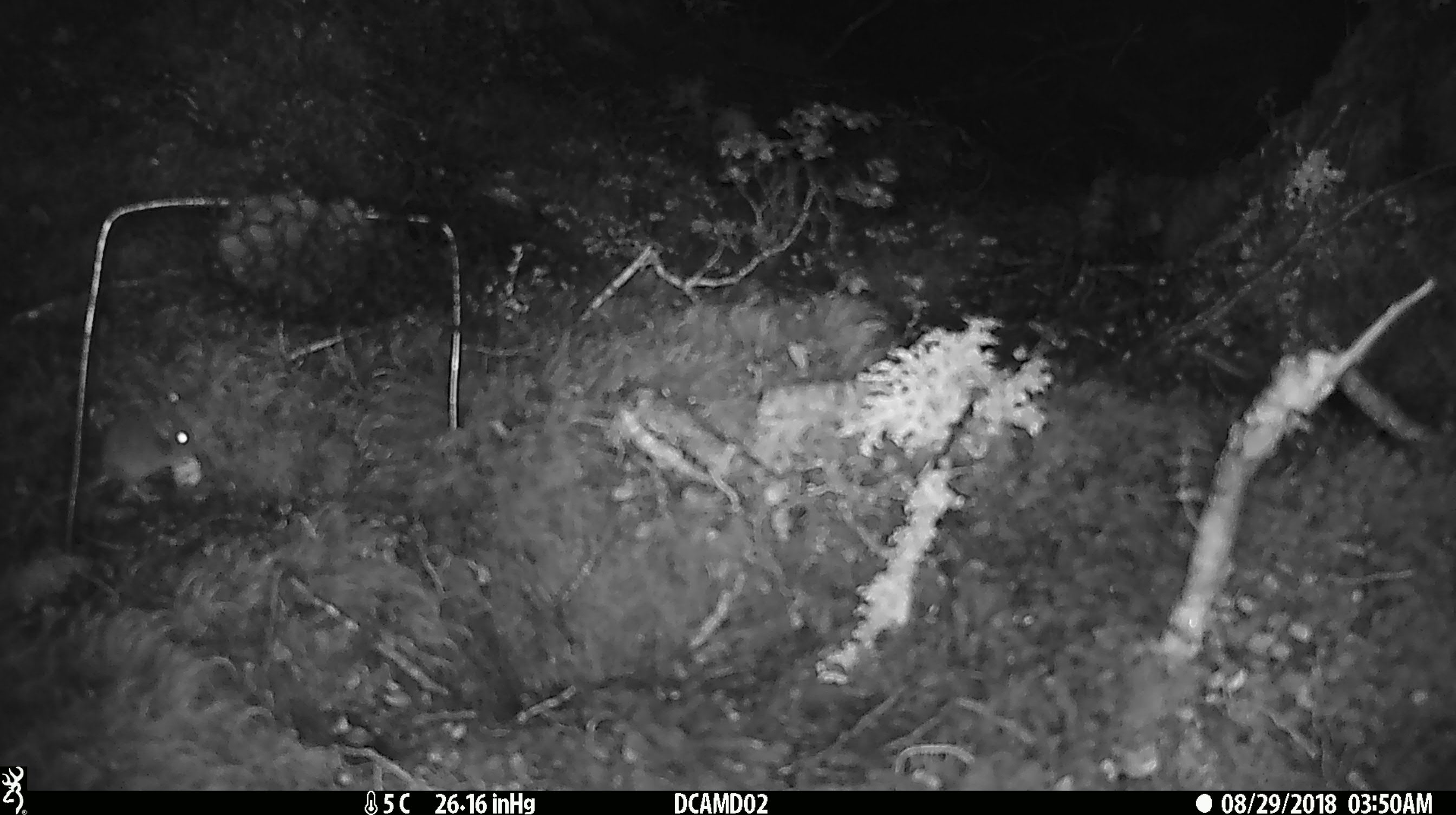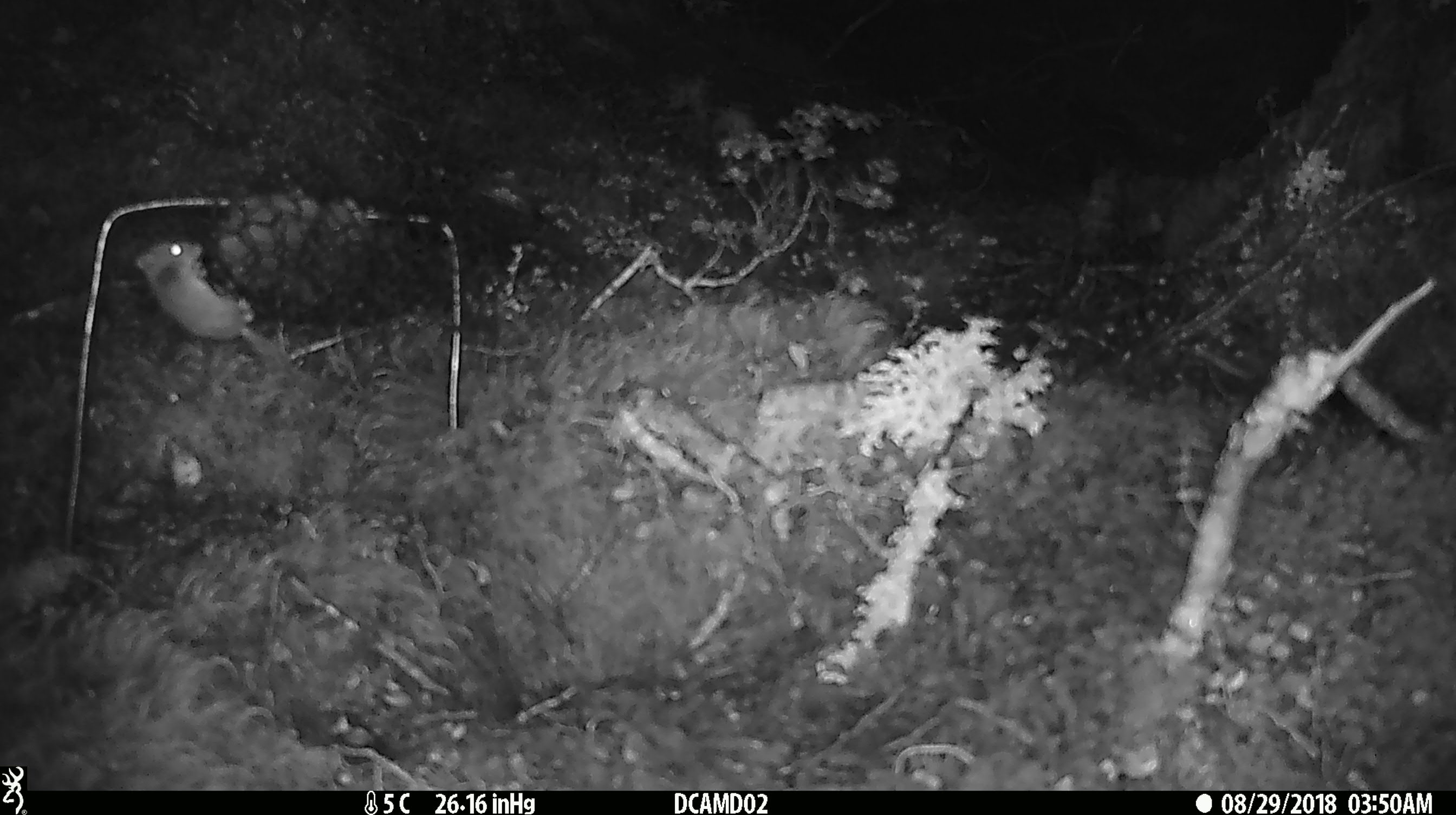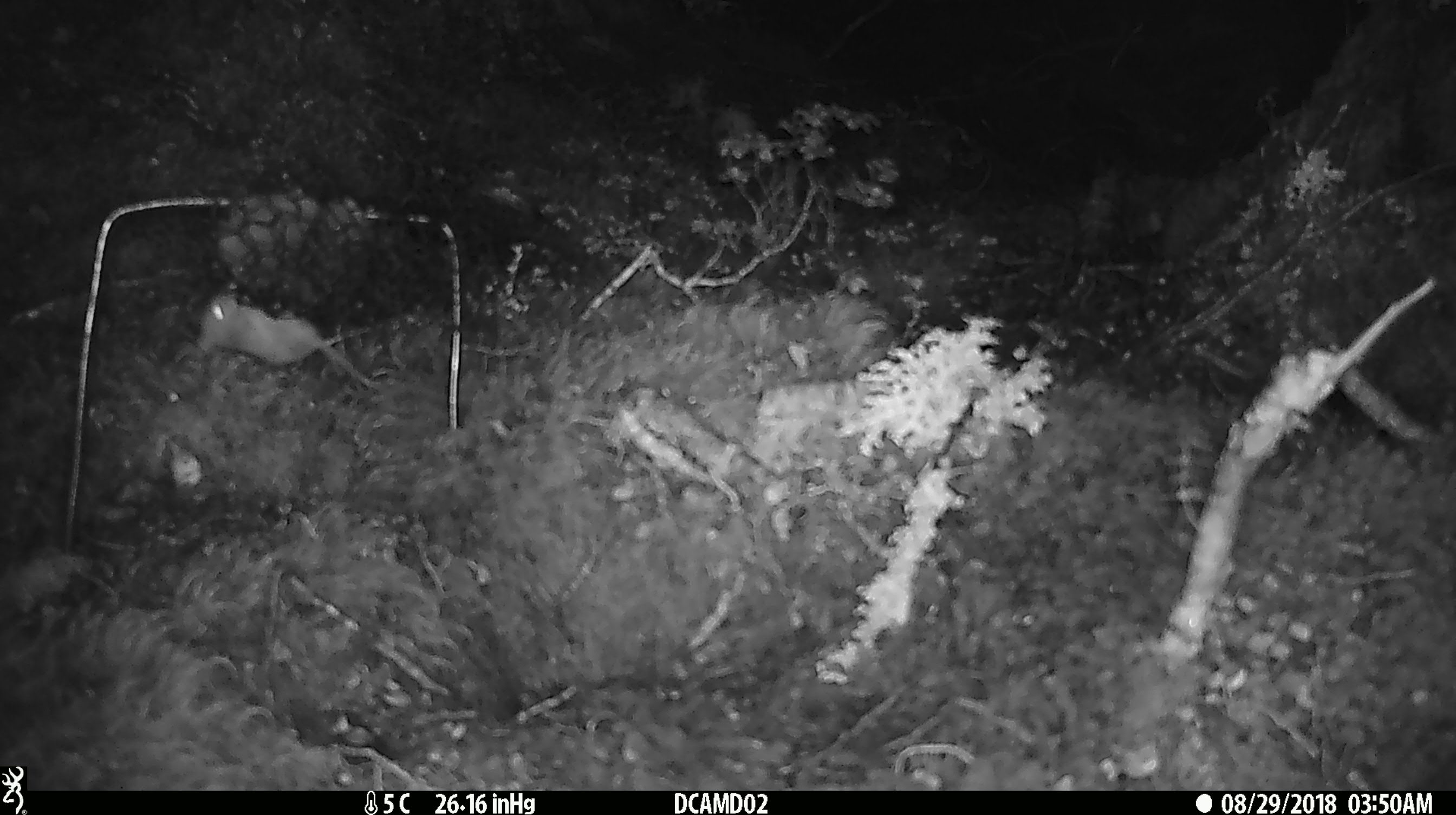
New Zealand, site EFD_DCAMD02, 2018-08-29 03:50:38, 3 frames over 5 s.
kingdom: Animalia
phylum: Chordata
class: Mammalia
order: Rodentia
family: Muridae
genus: Mus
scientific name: Mus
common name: mouse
Mouse (Mus).